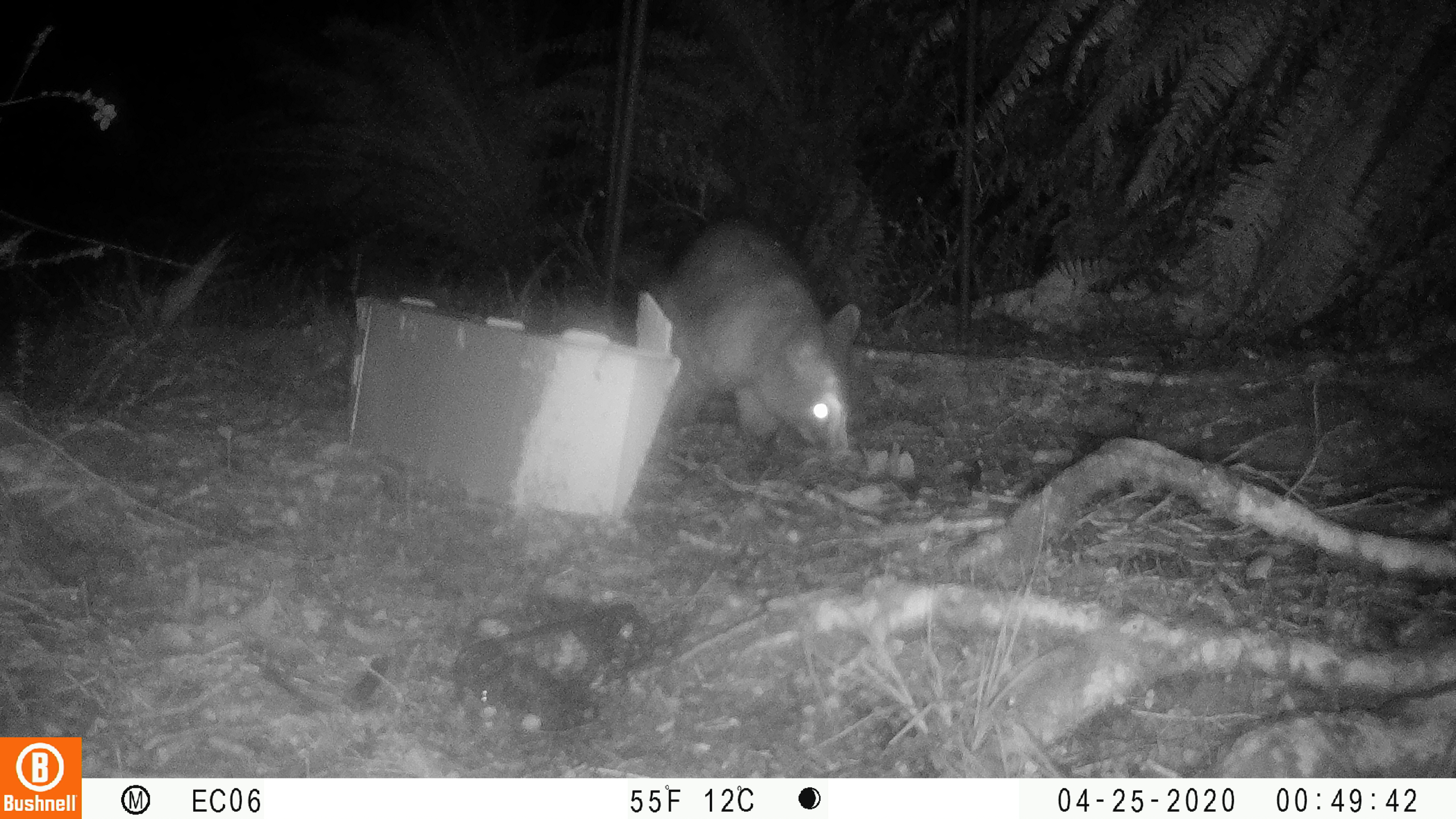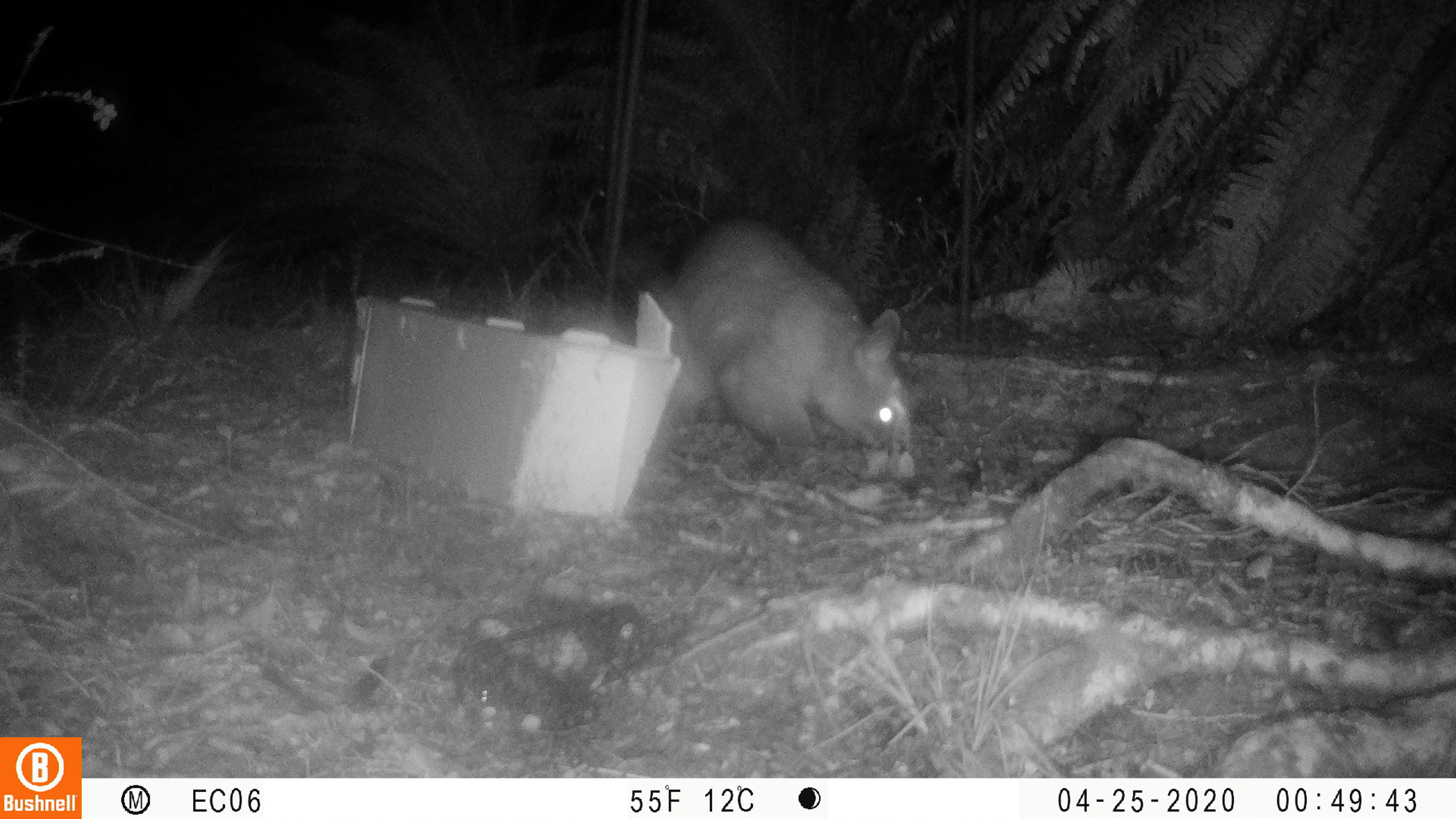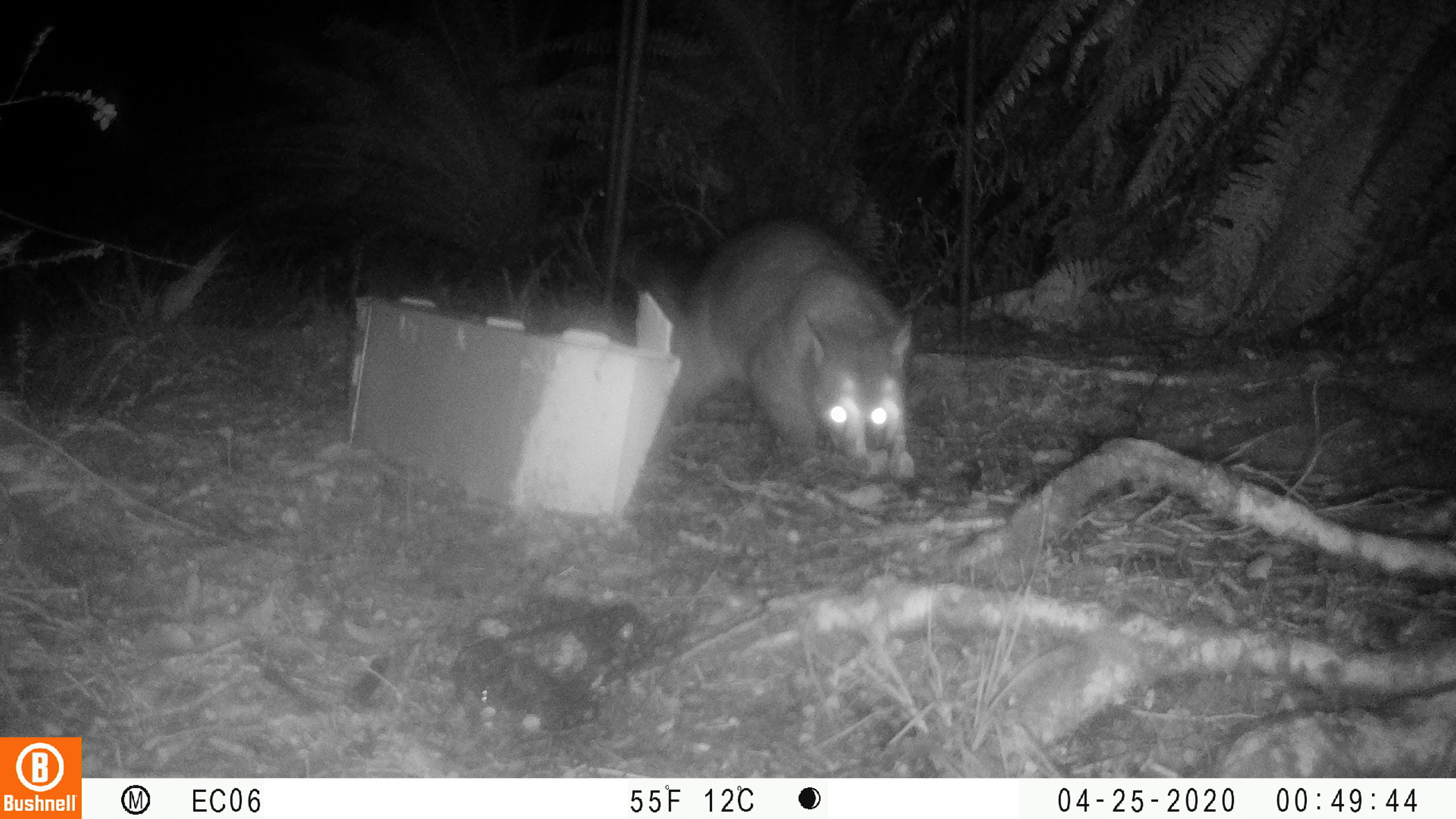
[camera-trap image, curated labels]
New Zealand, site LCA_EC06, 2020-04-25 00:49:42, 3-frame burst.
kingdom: Animalia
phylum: Chordata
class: Mammalia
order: Diprotodontia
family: Phalangeridae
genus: Trichosurus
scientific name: Trichosurus vulpecula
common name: common brushtail possum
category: possum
Possum (common brushtail possum) (Trichosurus vulpecula).